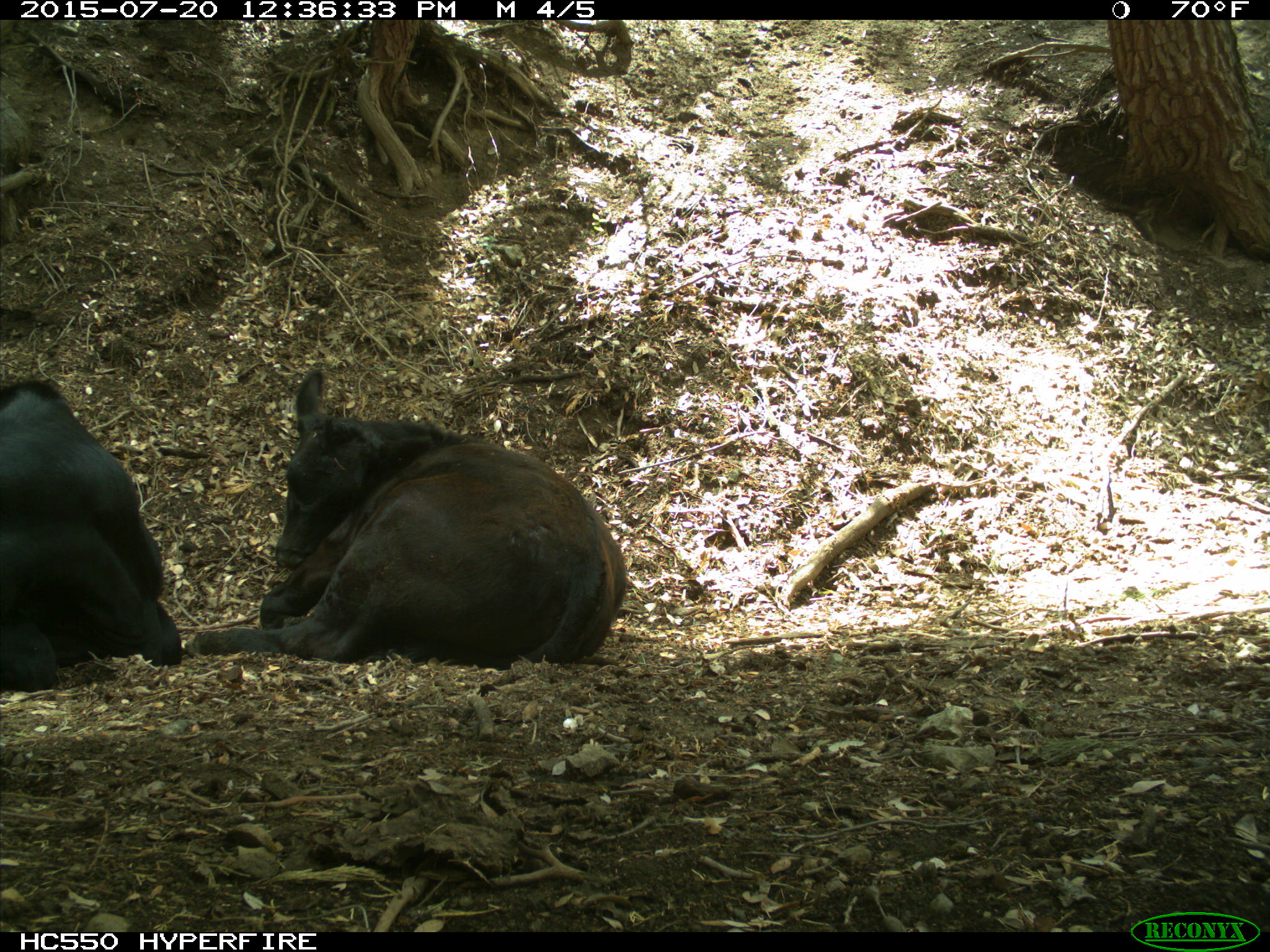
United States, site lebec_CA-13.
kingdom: Animalia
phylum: Chordata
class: Mammalia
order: Artiodactyla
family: Bovidae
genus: Bos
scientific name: Bos taurus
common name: domestic cow